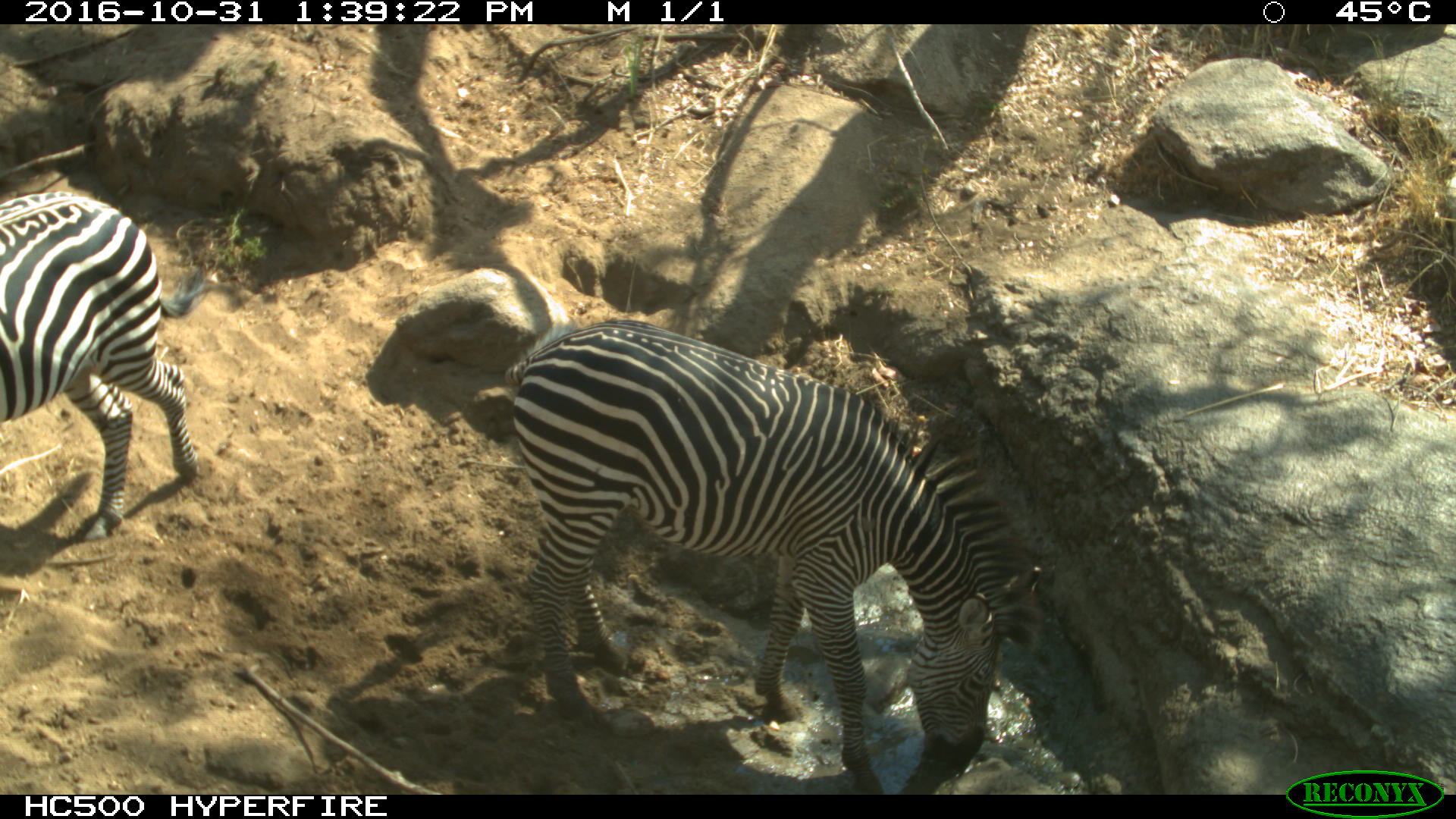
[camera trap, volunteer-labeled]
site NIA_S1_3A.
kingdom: Animalia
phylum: Chordata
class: Mammalia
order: Perissodactyla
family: Equidae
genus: Equus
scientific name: Equus quagga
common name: plains zebra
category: zebraplains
Zebraplains (plains zebra) (Equus quagga), count 2. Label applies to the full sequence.